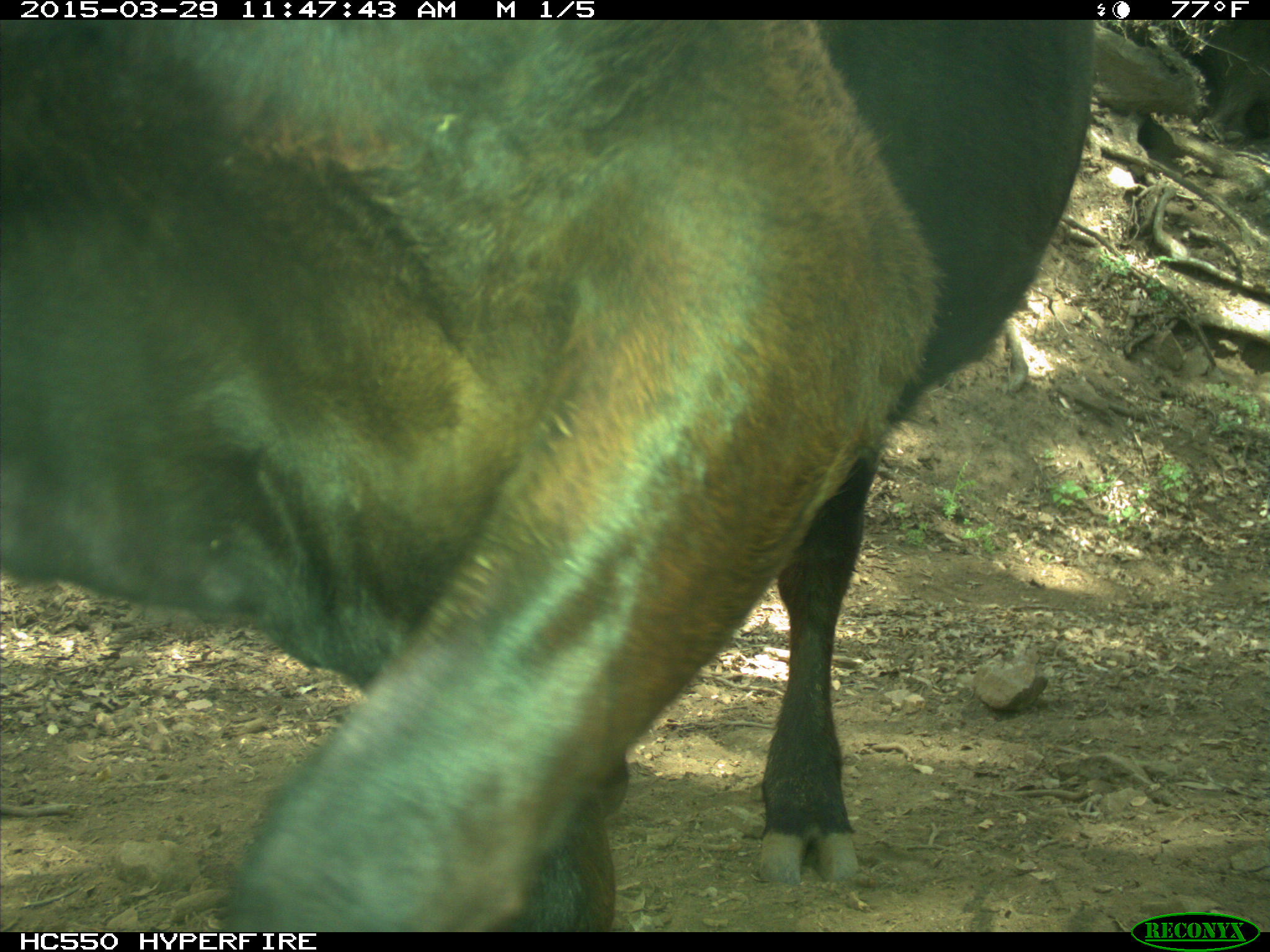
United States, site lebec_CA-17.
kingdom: Animalia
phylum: Chordata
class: Mammalia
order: Artiodactyla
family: Bovidae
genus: Bos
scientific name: Bos taurus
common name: domestic cow